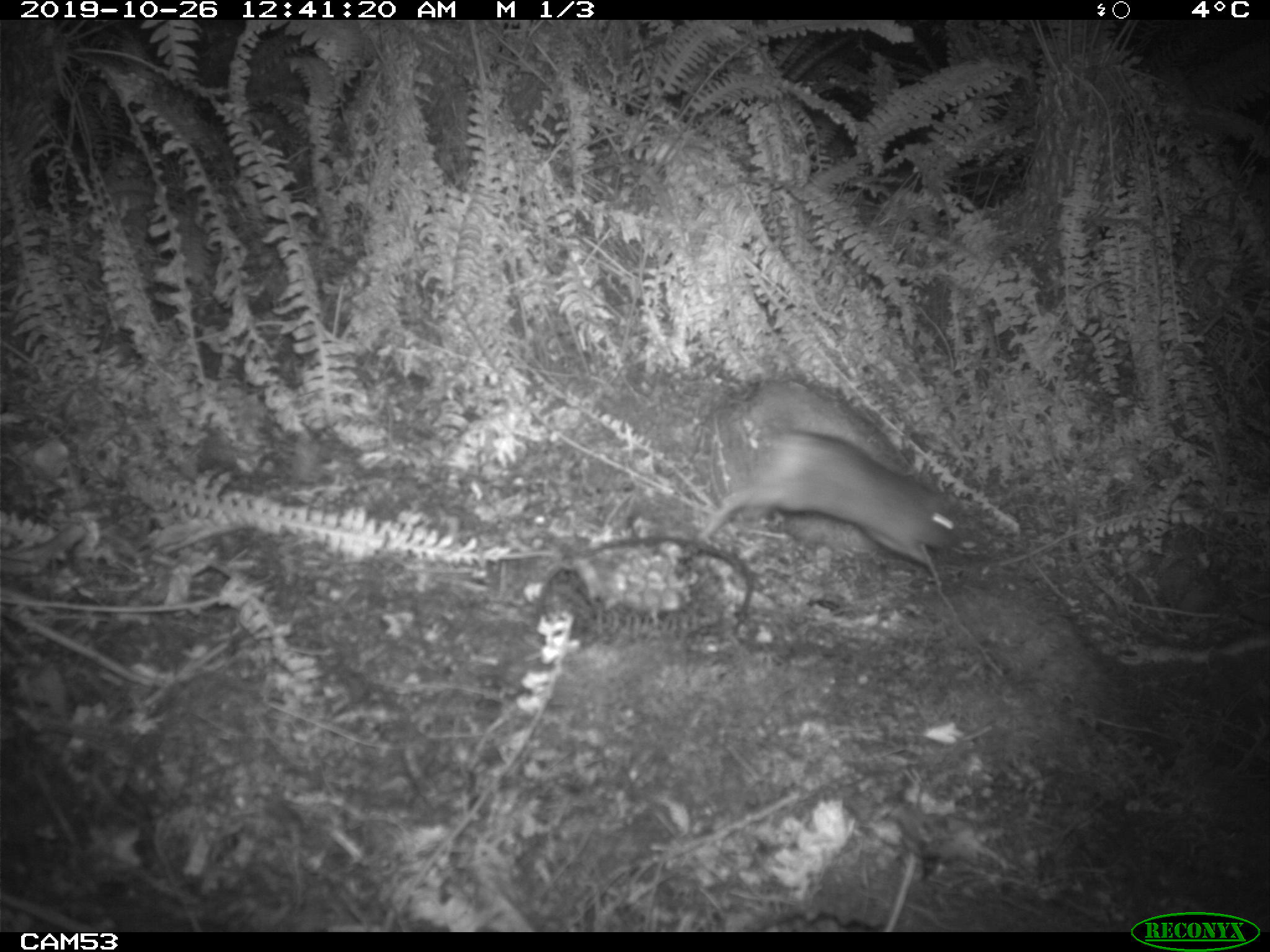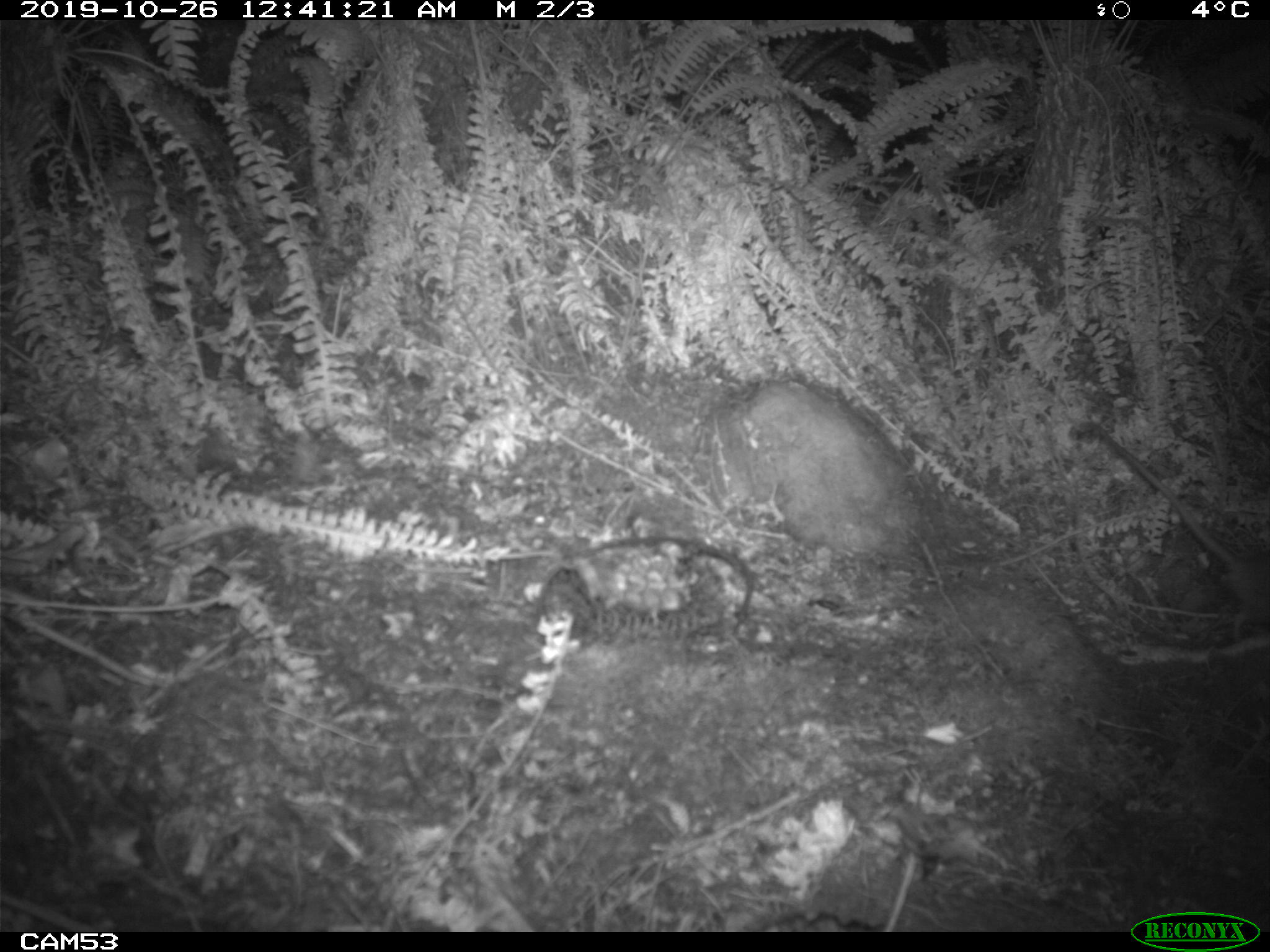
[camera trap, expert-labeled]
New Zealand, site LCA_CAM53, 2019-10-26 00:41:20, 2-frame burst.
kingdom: Animalia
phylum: Chordata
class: Mammalia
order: Rodentia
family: Muridae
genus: Rattus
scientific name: Rattus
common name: rat